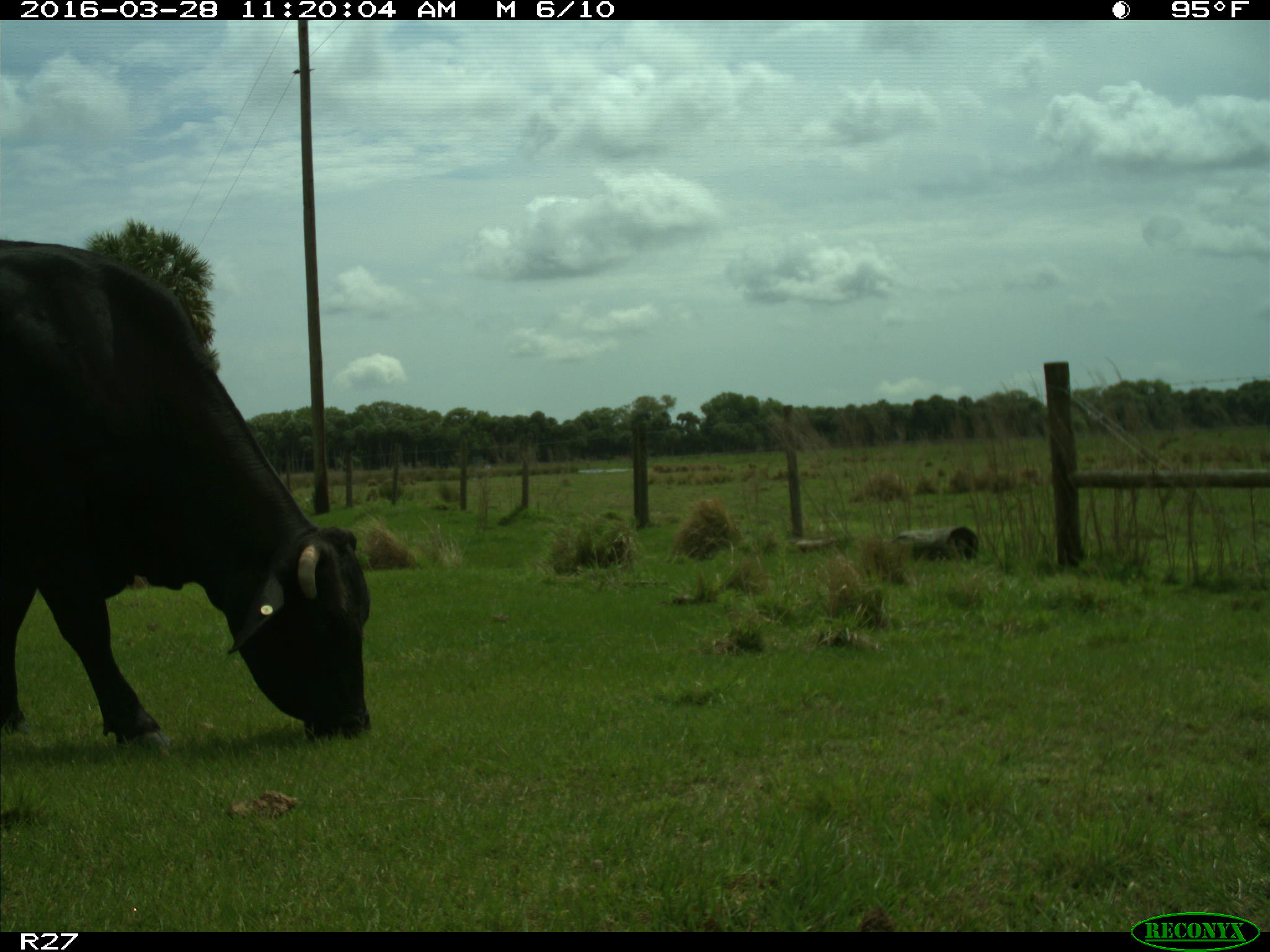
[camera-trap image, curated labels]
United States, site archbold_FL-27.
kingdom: Animalia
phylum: Chordata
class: Mammalia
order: Artiodactyla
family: Bovidae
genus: Bos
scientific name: Bos taurus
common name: domestic cow